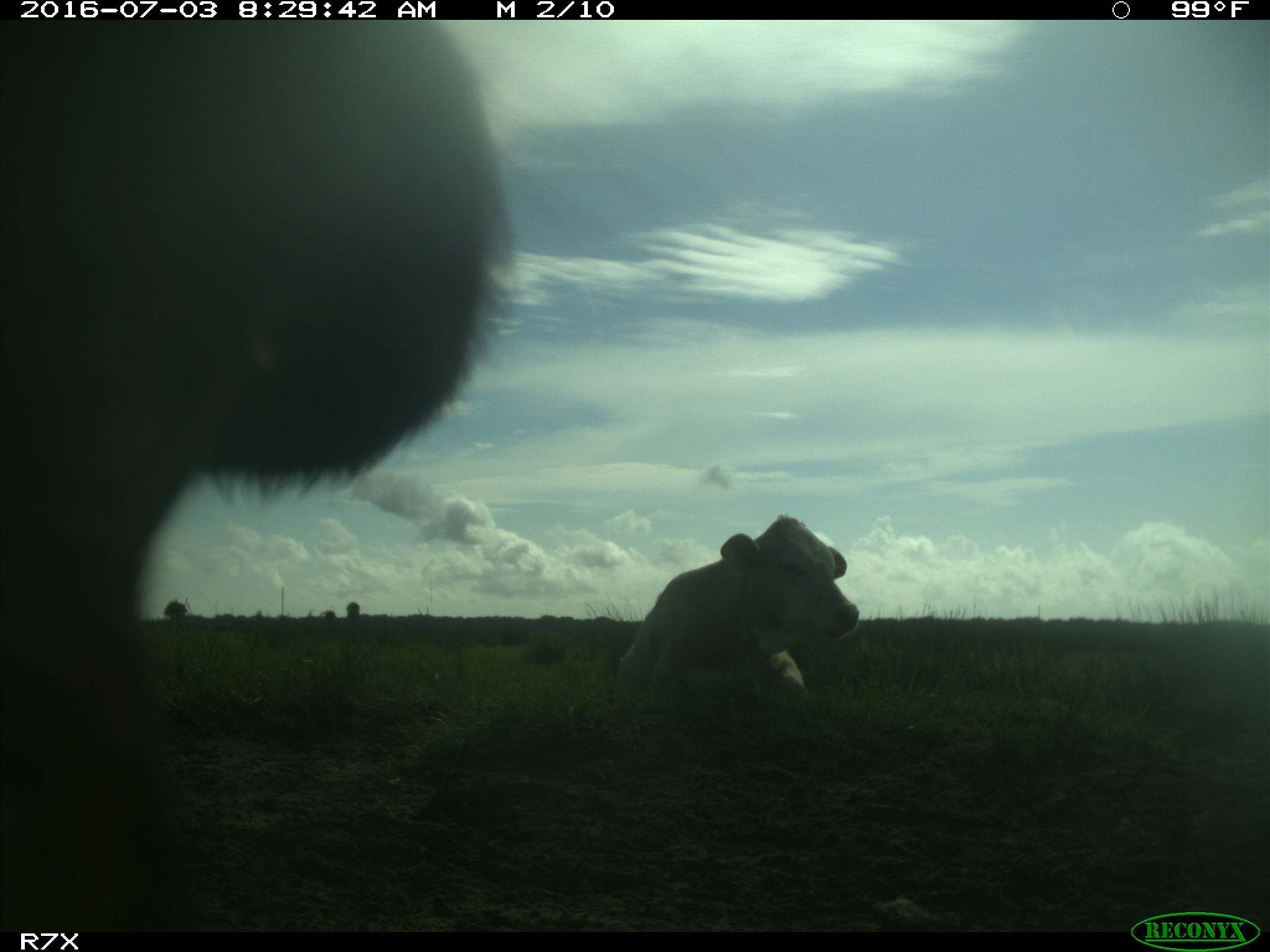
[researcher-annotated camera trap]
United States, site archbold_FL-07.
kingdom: Animalia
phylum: Chordata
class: Mammalia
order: Artiodactyla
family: Bovidae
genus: Bos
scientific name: Bos taurus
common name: domestic cow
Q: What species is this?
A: Bos taurus (domestic cow).